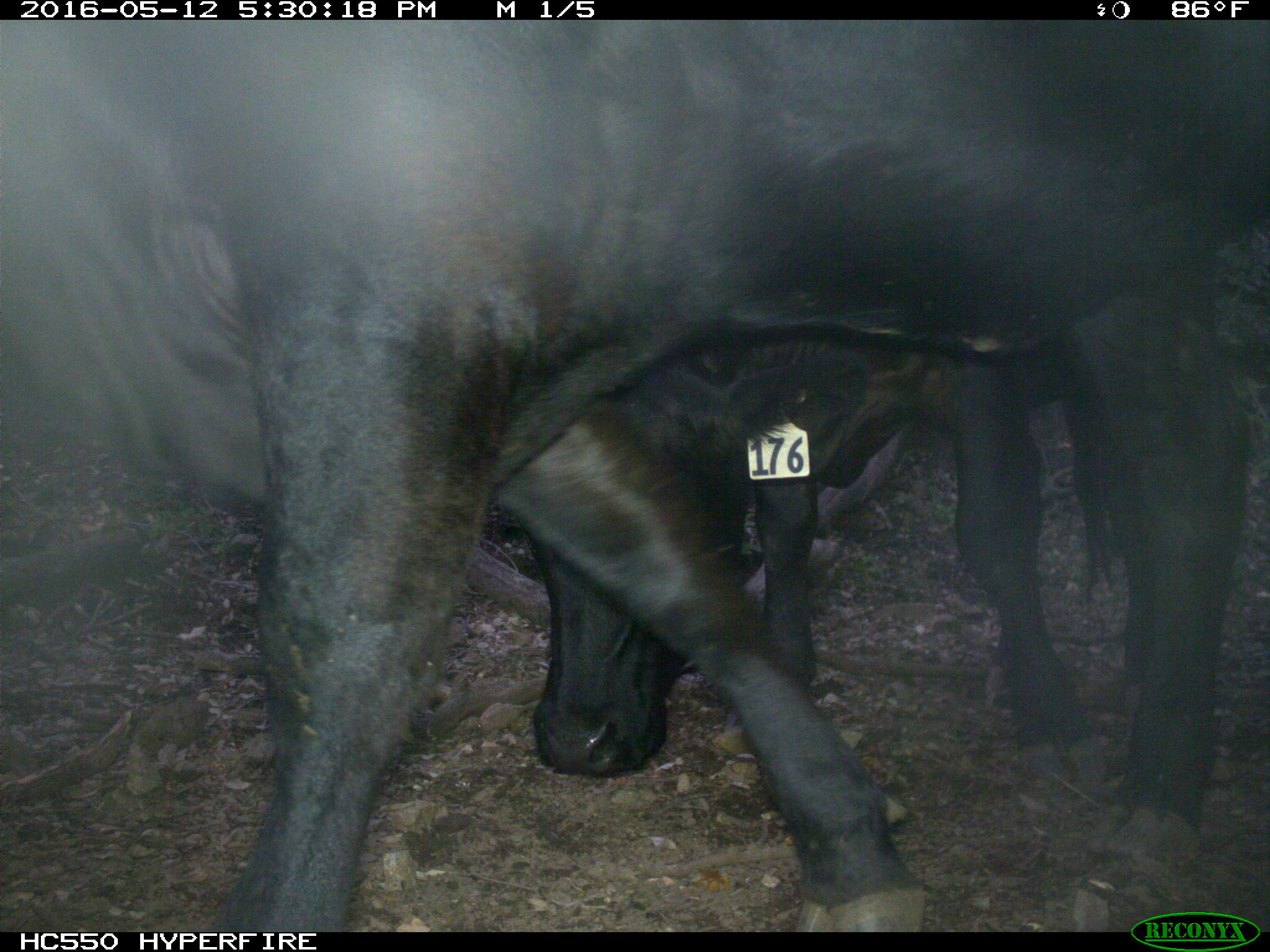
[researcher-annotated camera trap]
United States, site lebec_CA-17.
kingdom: Animalia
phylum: Chordata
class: Mammalia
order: Artiodactyla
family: Bovidae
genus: Bos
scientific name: Bos taurus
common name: domestic cow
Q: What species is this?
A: Bos taurus (domestic cow).